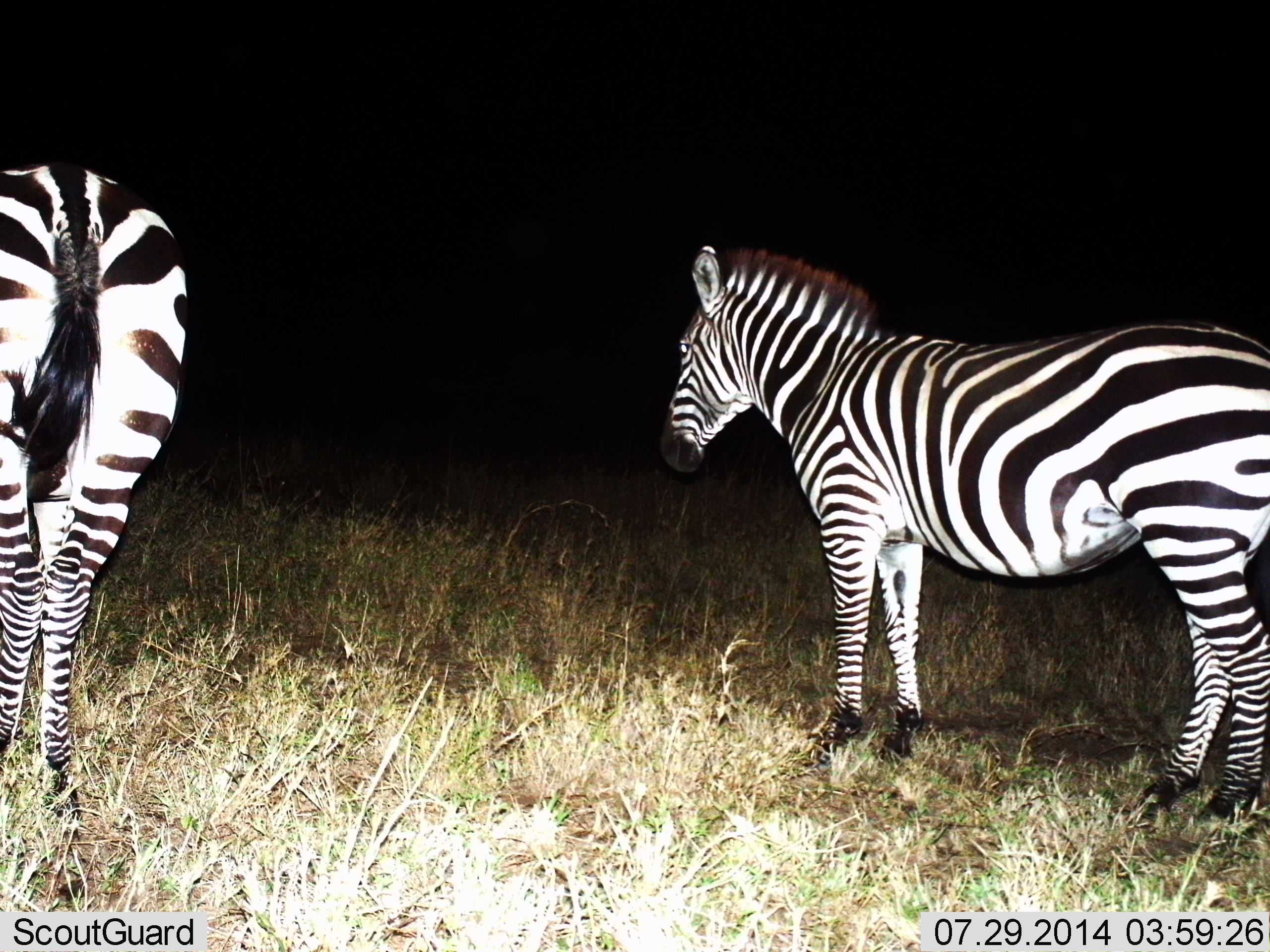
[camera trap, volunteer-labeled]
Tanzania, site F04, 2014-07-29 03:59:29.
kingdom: Animalia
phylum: Chordata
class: Mammalia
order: Perissodactyla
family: Equidae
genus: Equus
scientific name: Equus quagga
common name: plains zebra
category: zebra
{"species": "zebra (plains zebra) (Equus quagga)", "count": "2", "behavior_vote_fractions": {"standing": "100%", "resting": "0%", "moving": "0%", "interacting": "0%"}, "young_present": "0%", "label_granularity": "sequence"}